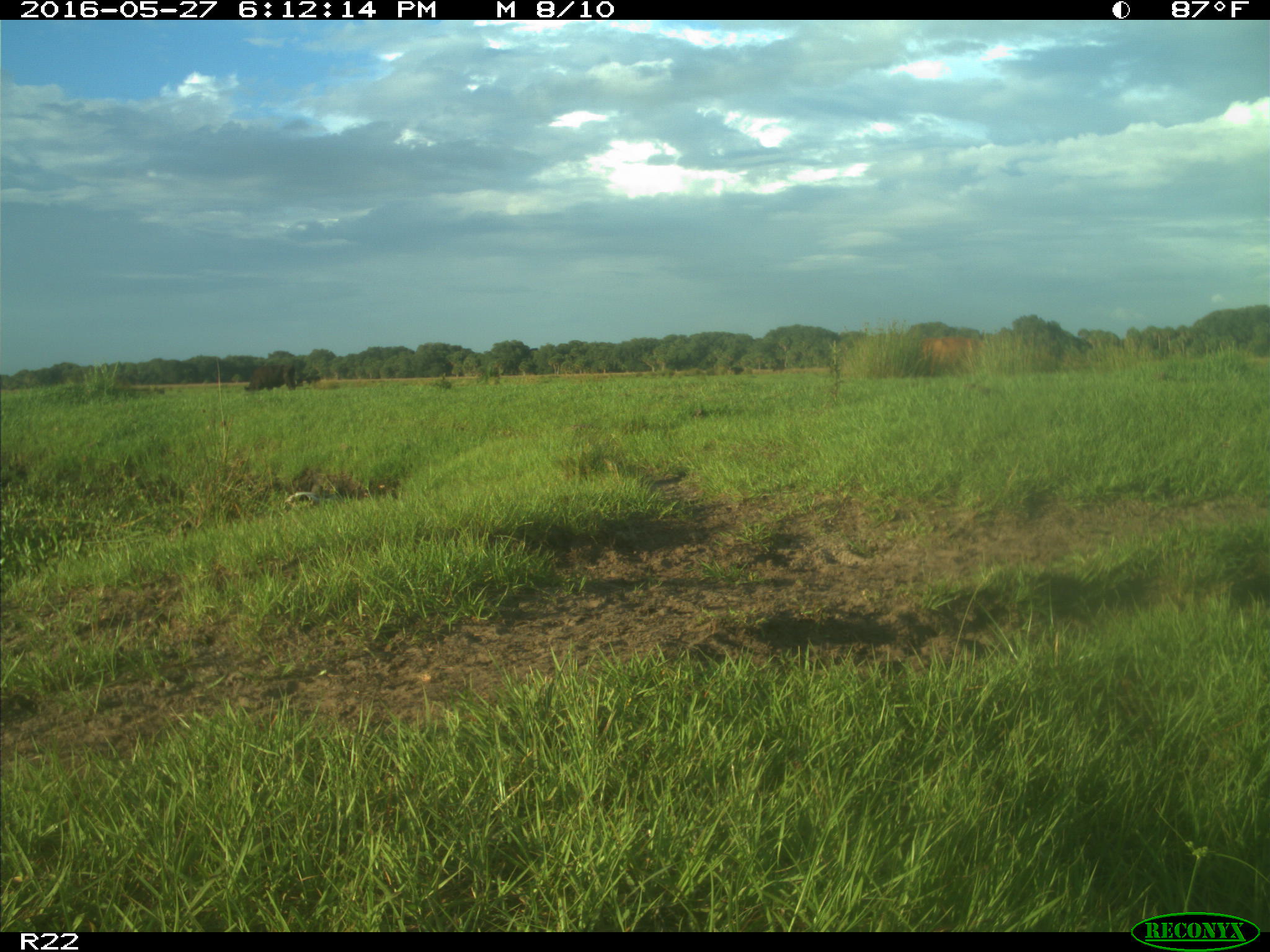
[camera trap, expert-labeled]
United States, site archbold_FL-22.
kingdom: Animalia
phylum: Chordata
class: Mammalia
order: Artiodactyla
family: Bovidae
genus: Bos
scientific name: Bos taurus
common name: domestic cow